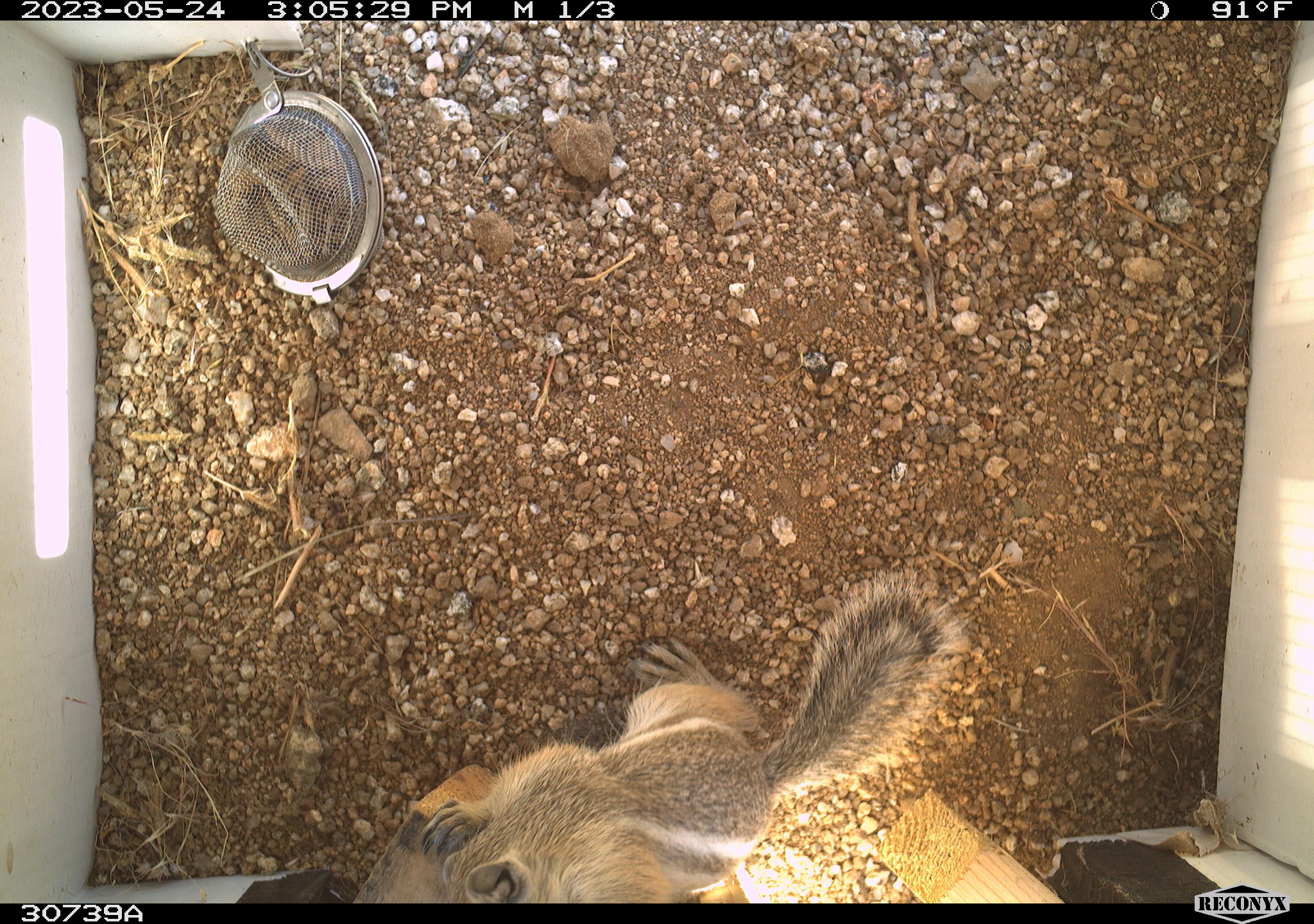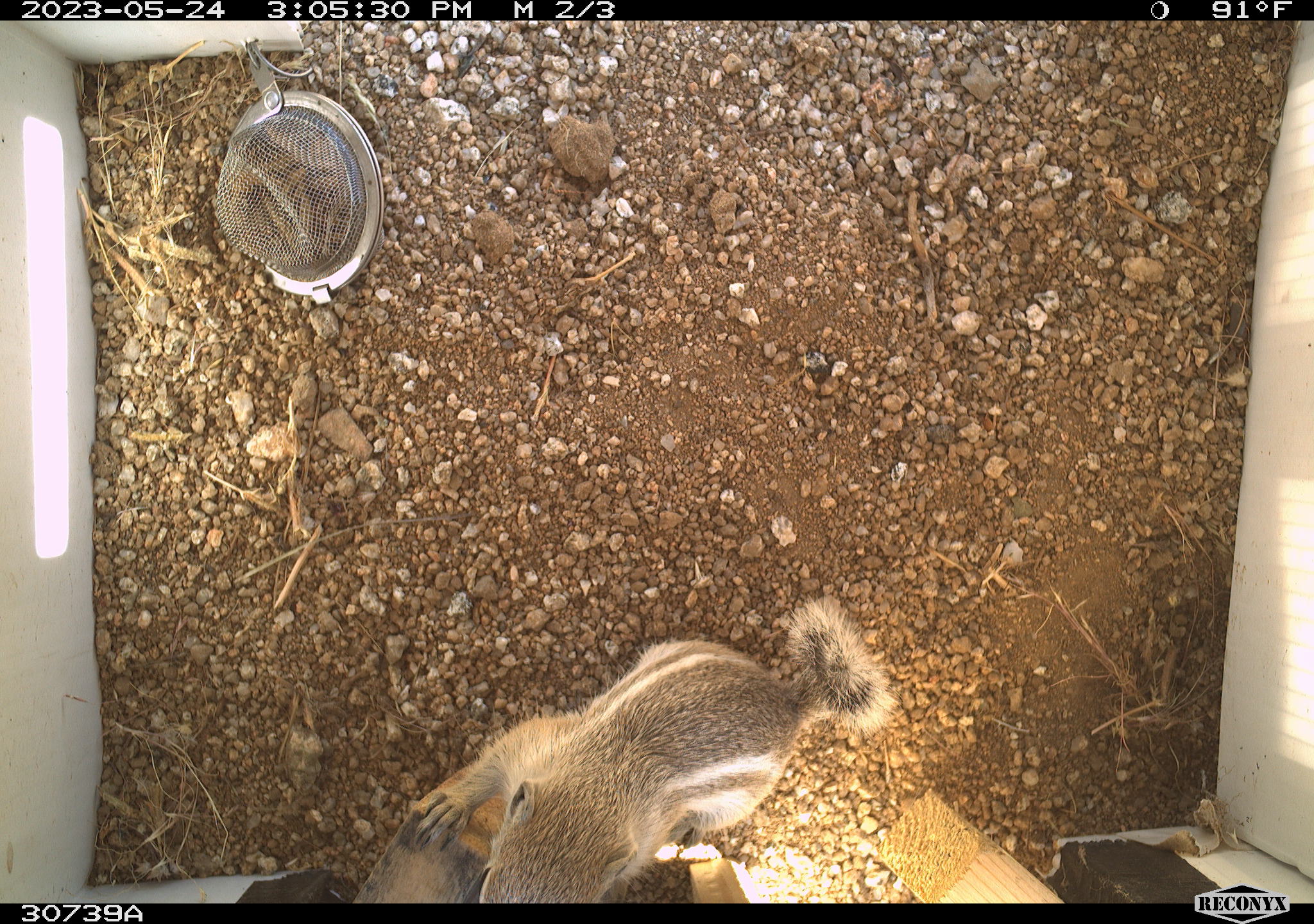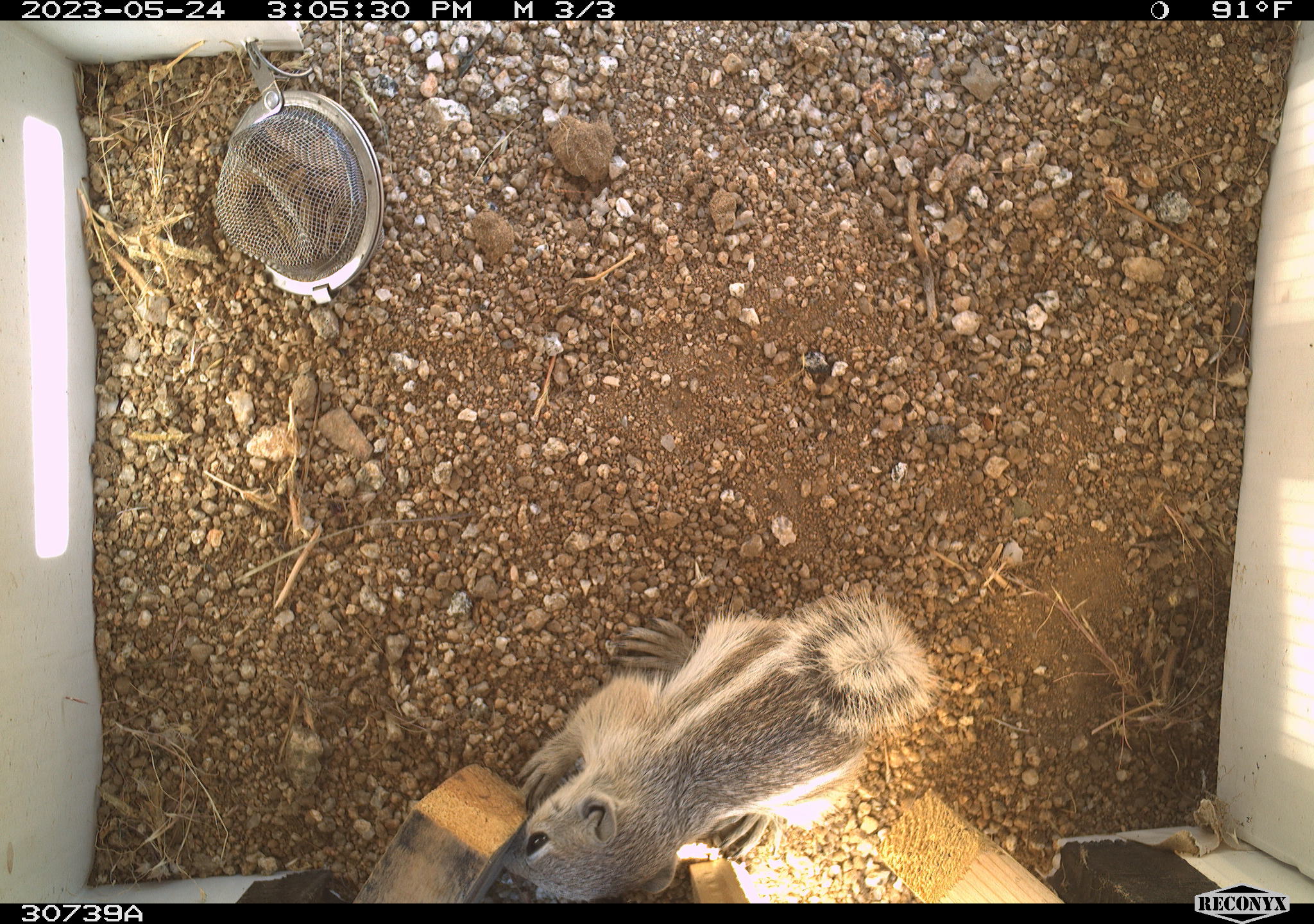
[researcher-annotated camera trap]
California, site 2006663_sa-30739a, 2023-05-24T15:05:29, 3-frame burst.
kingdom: Animalia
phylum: Chordata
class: Mammalia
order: Rodentia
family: Sciuridae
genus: Ammospermophilus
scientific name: Ammospermophilus leucurus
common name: white-tailed antelope squirrel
White-tailed antelope squirrel (Ammospermophilus leucurus).